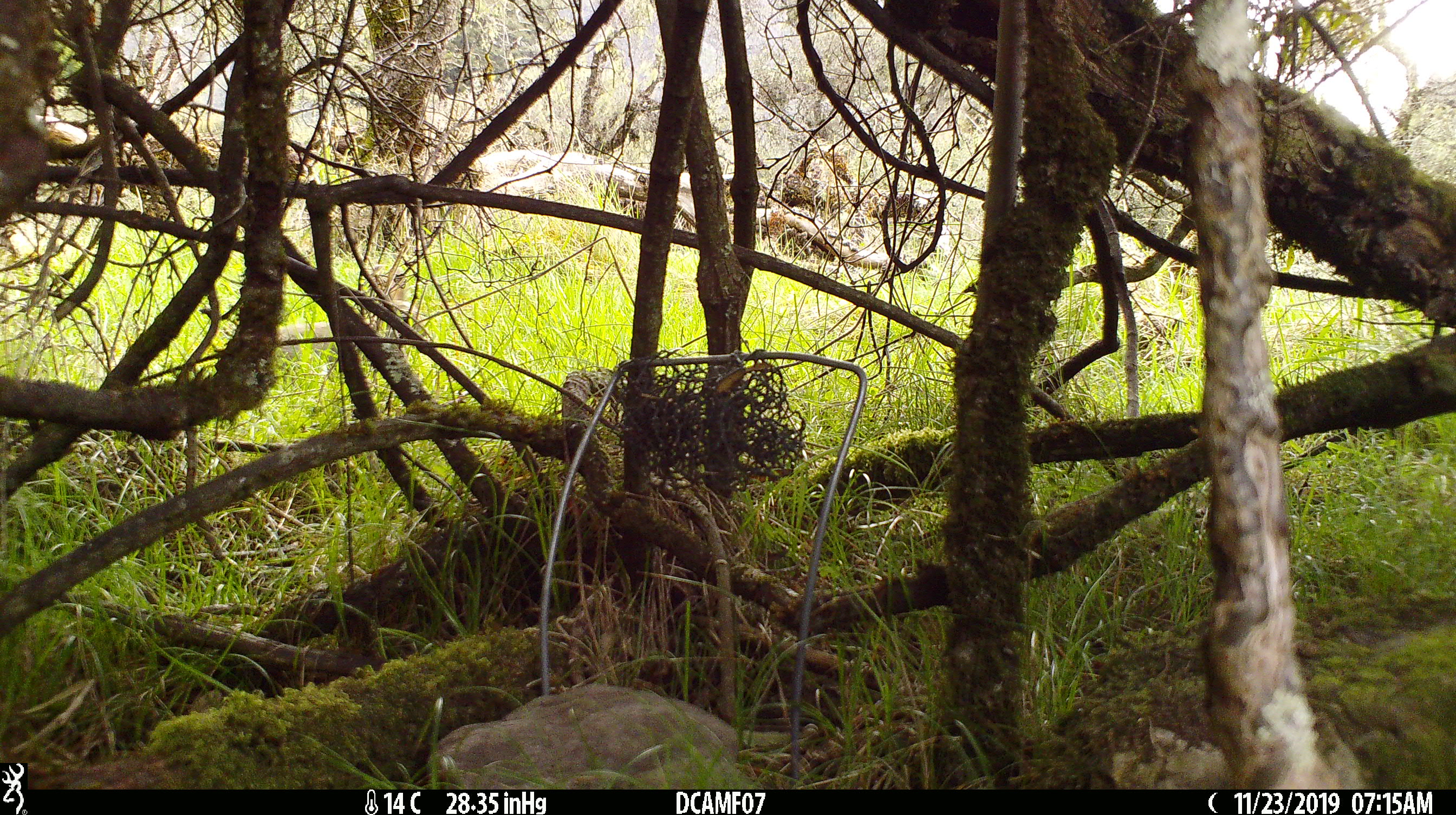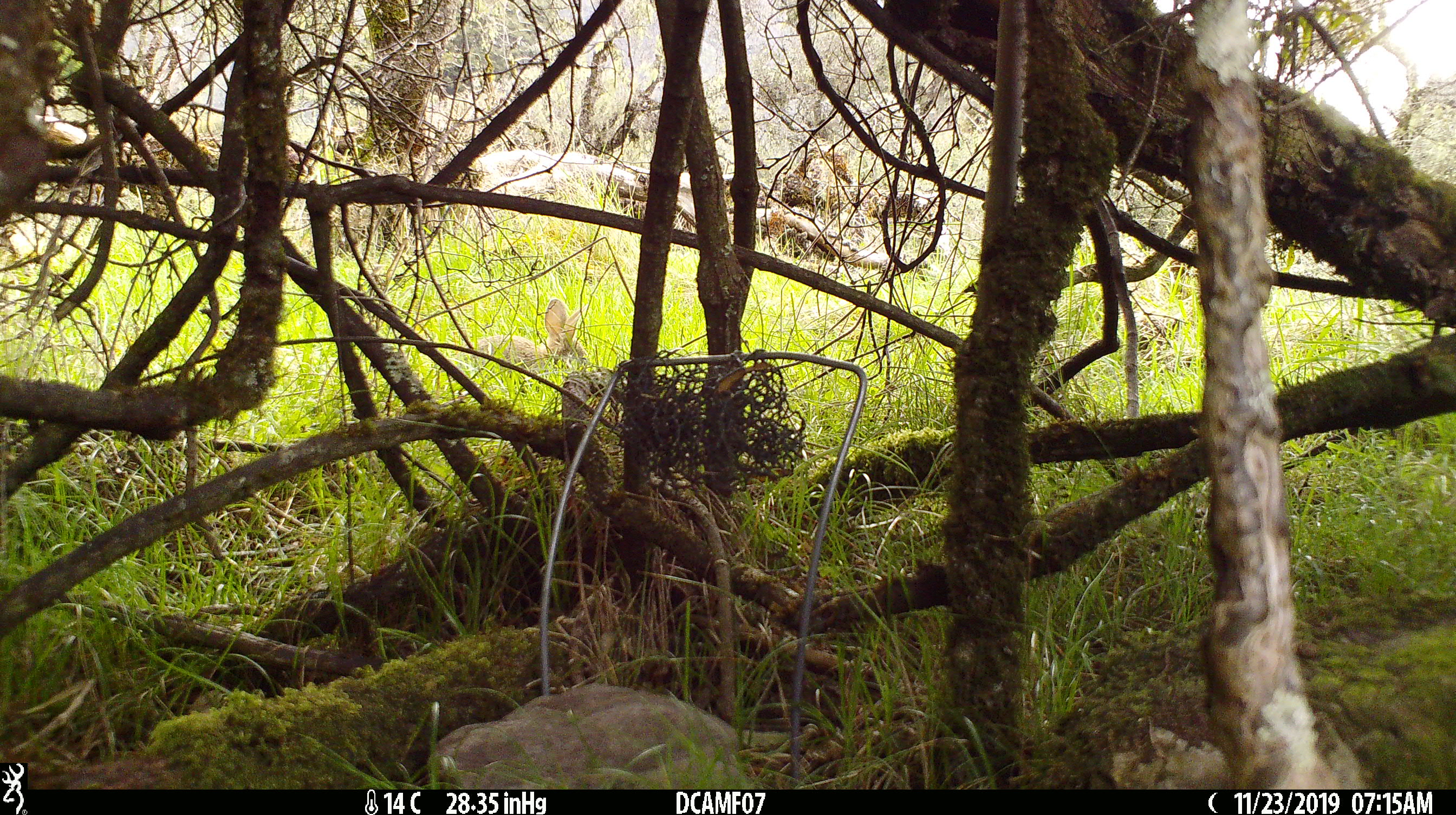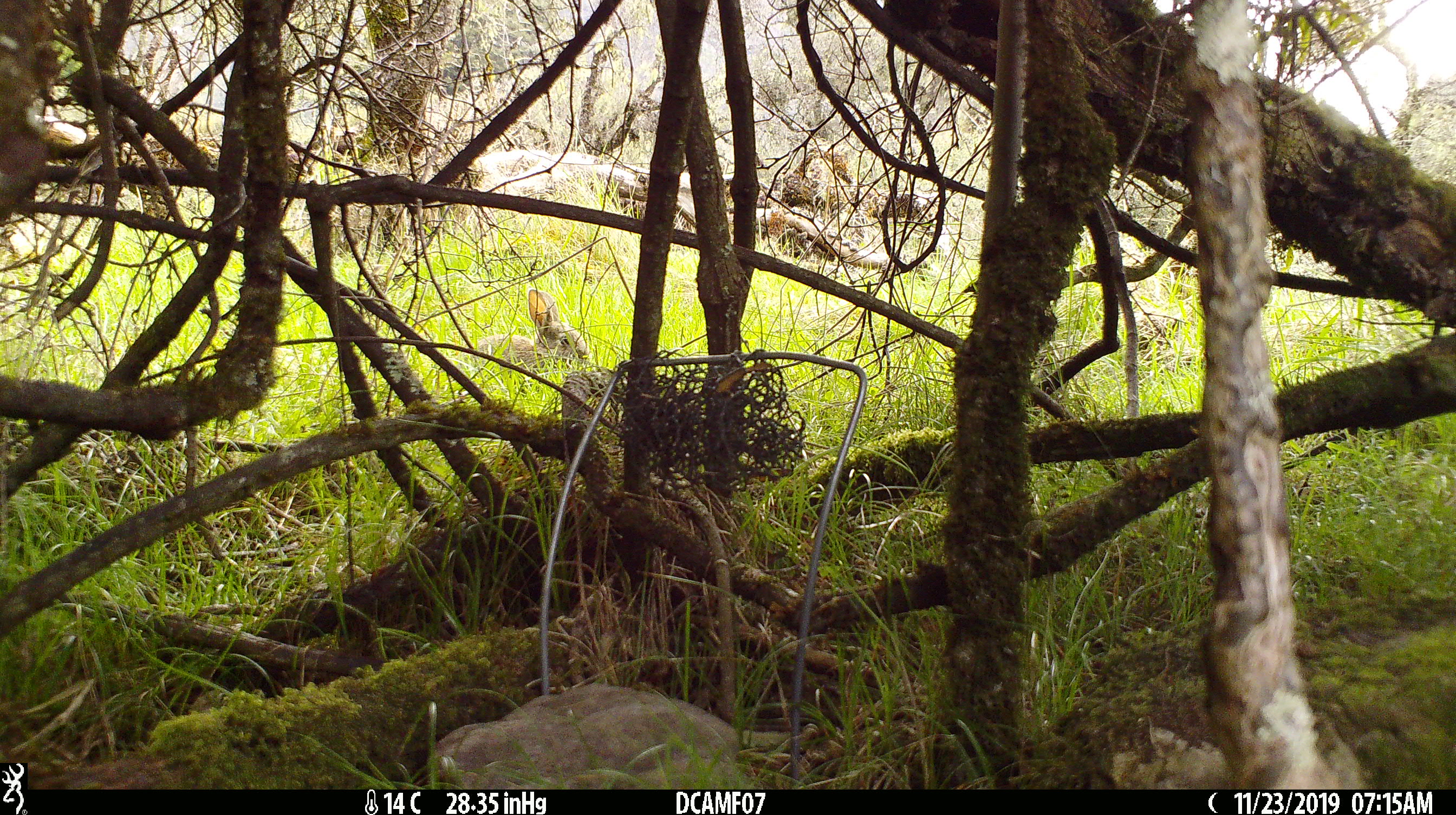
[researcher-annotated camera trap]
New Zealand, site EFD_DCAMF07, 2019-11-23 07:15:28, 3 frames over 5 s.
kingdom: Animalia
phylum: Chordata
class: Mammalia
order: Lagomorpha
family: Leporidae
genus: Oryctolagus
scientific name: Oryctolagus cuniculus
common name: european rabbit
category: rabbit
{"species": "rabbit (european rabbit) (Oryctolagus cuniculus)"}